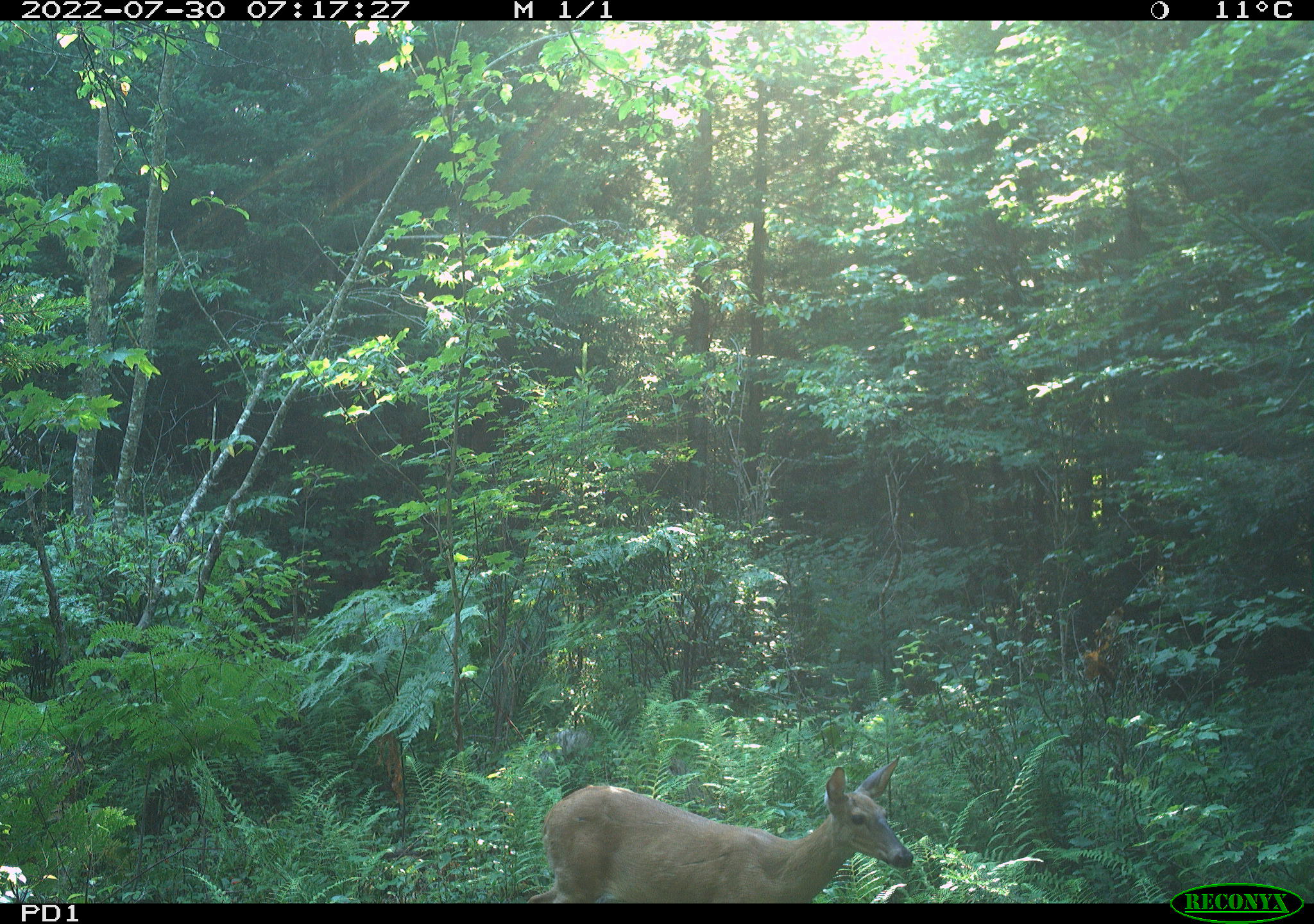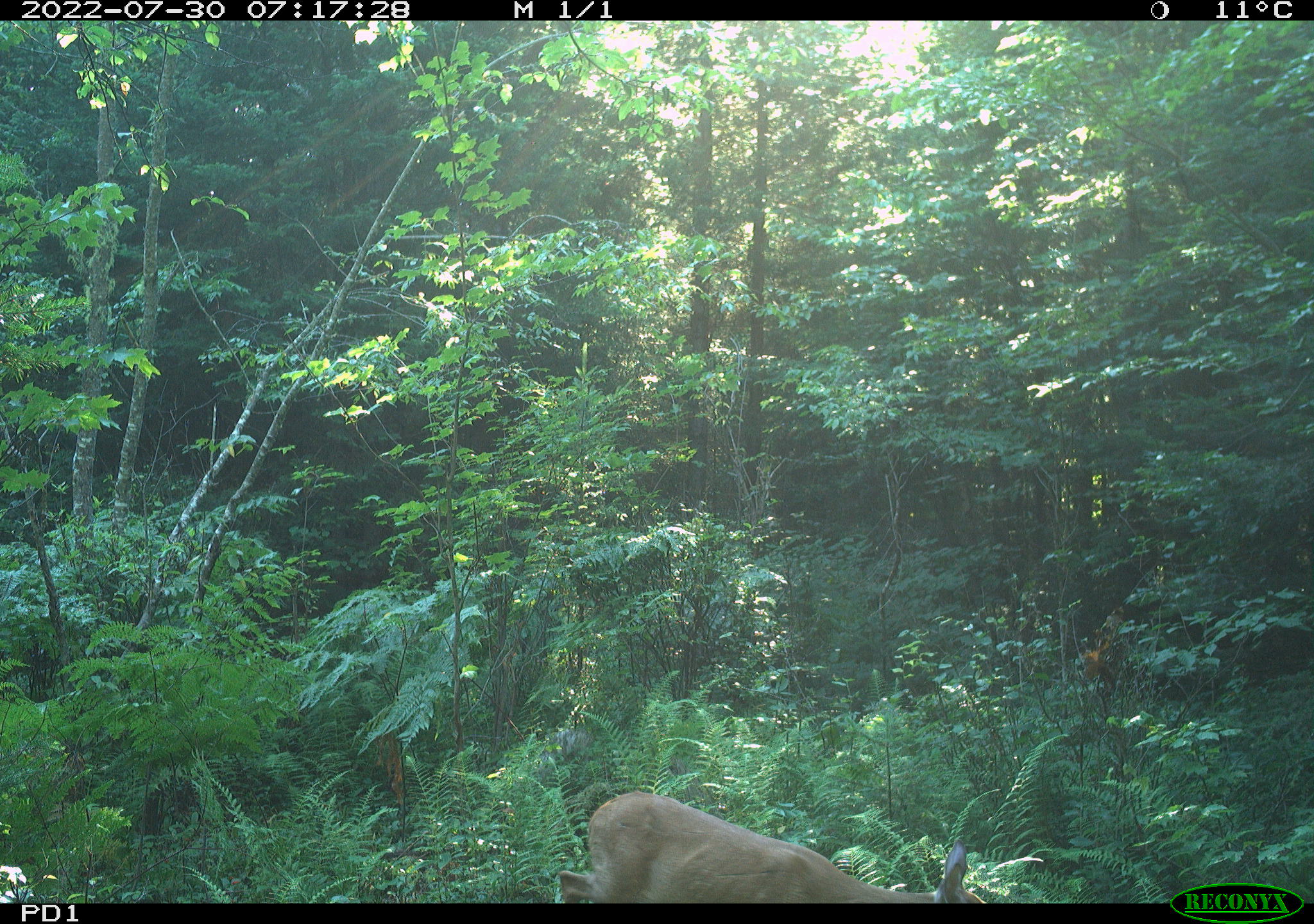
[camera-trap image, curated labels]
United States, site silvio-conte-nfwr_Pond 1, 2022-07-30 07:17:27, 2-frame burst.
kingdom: Animalia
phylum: Chordata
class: Mammalia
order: Artiodactyla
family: Cervidae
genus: Odocoileus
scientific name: Odocoileus virginianus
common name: white-tailed deer